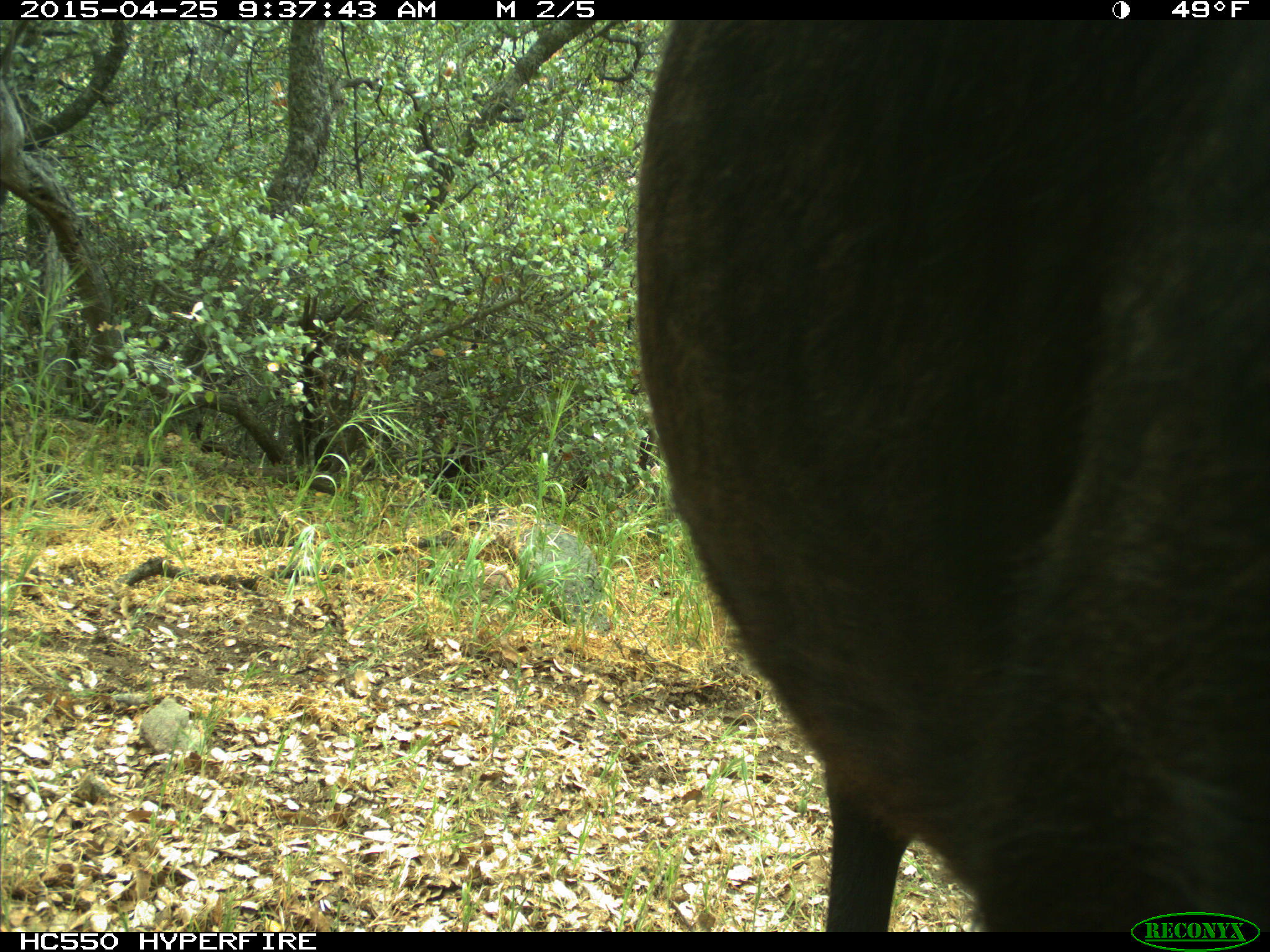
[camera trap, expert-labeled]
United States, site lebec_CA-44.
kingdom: Animalia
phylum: Chordata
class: Mammalia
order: Artiodactyla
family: Suidae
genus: Sus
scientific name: Sus scrofa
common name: wild boar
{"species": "Sus scrofa (wild boar)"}